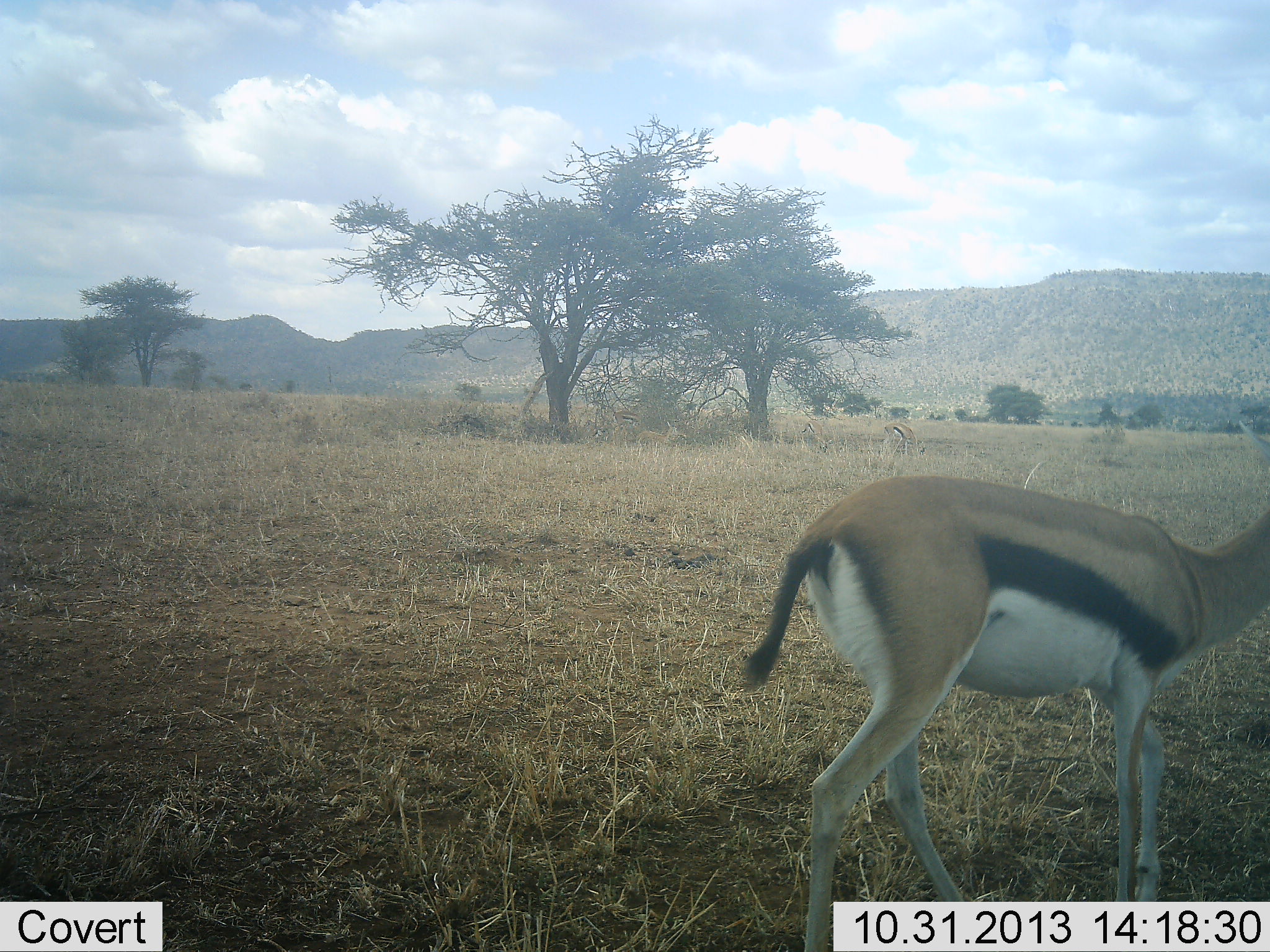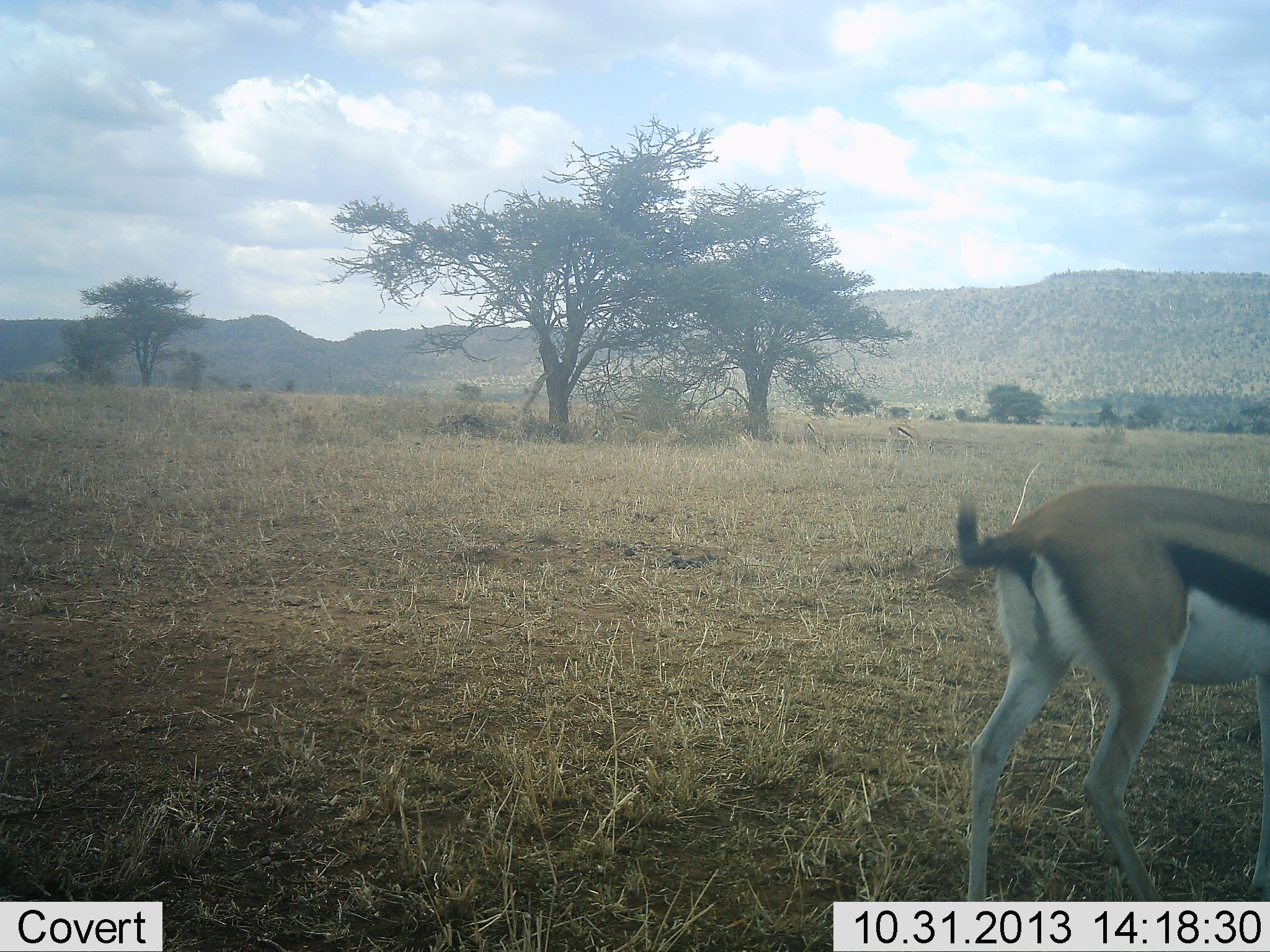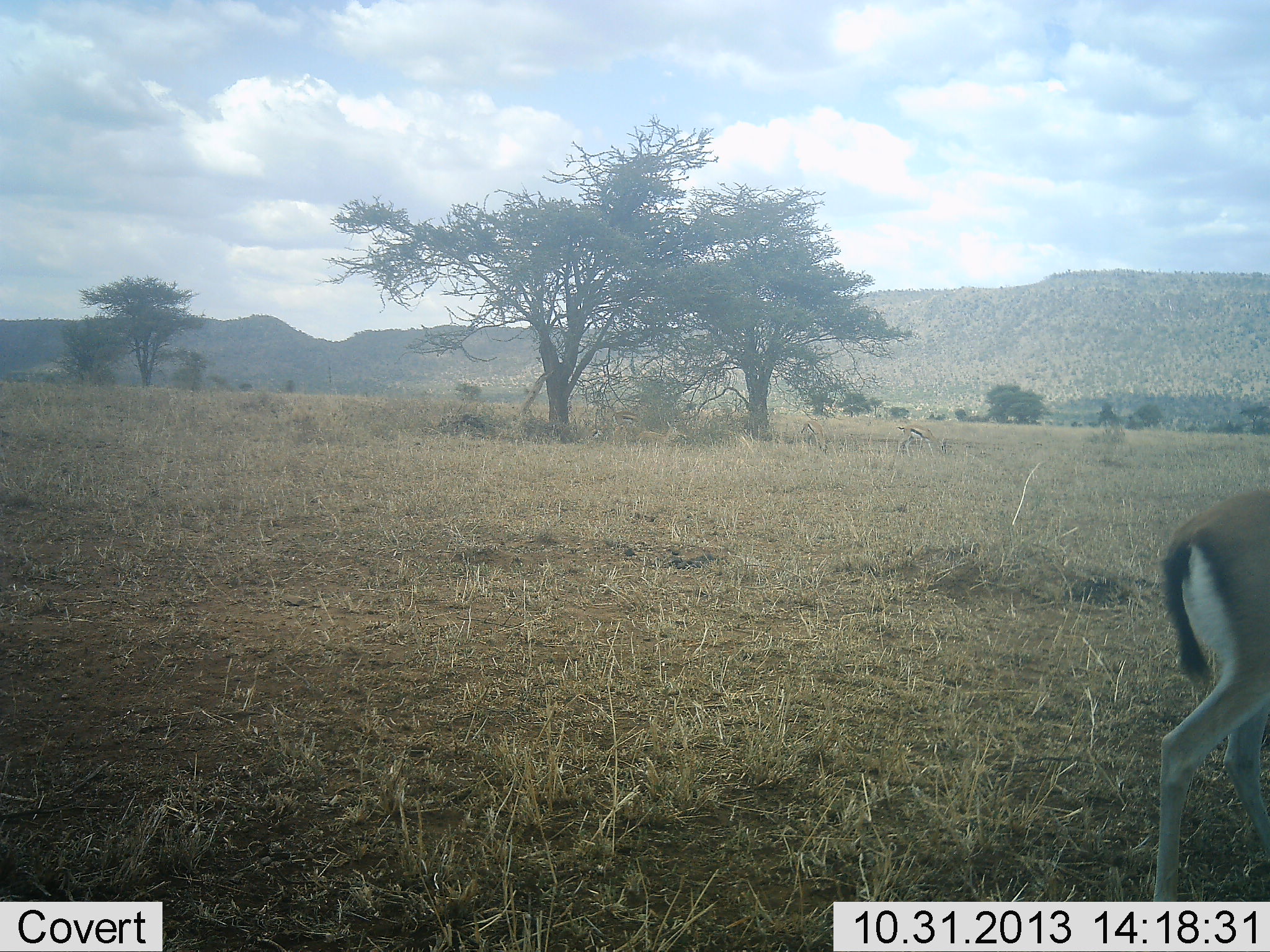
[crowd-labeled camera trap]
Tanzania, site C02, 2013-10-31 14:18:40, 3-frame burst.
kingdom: Animalia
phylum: Chordata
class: Mammalia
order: Artiodactyla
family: Bovidae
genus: Eudorcas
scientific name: Eudorcas thomsonii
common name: thomson's gazelle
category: gazellethomsons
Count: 2.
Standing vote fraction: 40%.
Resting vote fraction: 10%.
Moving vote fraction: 80%.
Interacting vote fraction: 0%.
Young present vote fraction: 0%.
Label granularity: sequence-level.